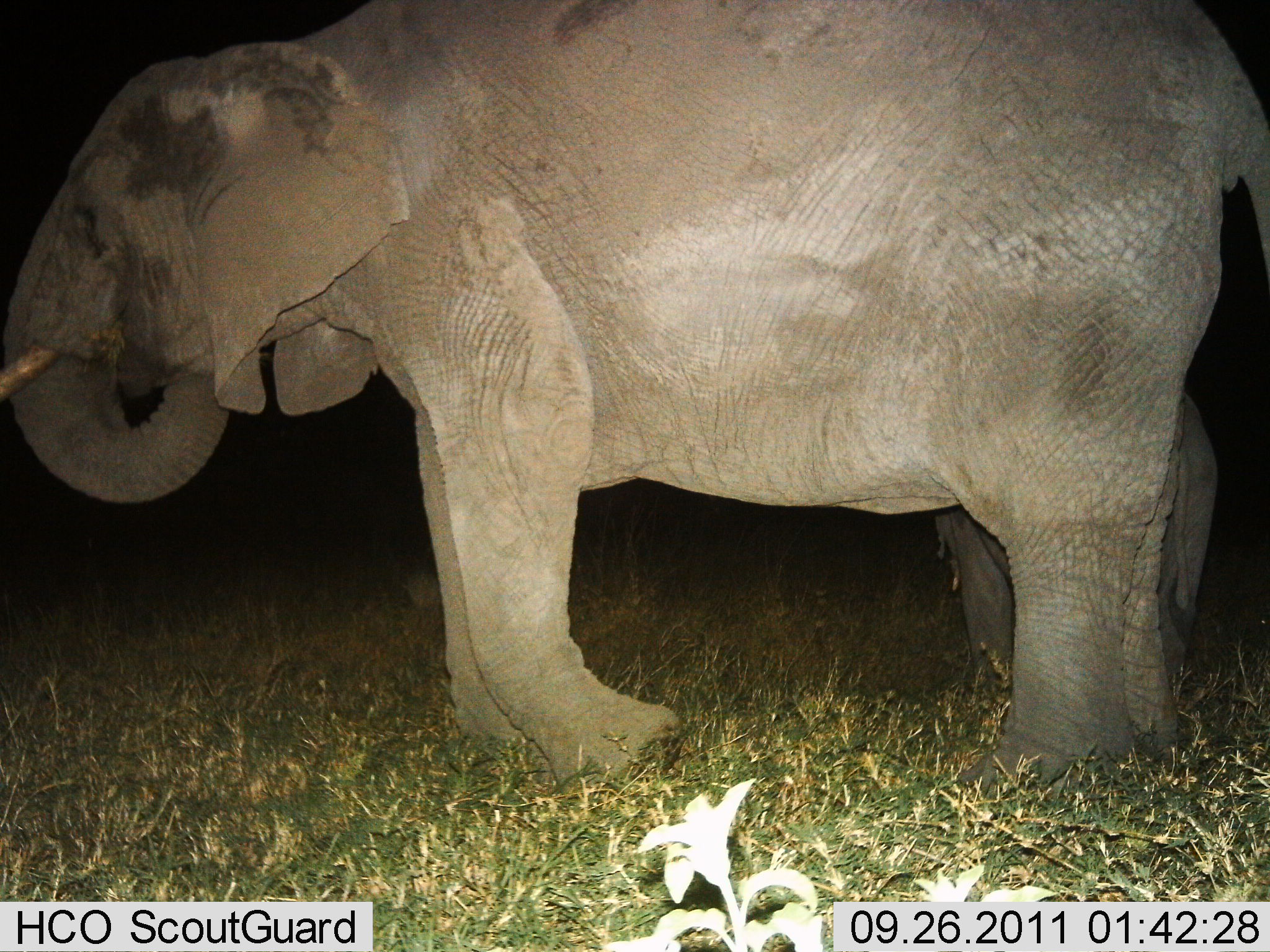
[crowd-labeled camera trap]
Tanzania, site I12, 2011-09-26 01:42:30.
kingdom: Animalia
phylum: Chordata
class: Mammalia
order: Proboscidea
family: Elephantidae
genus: Loxodonta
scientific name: Loxodonta africana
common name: african bush elephant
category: elephant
Elephant (african bush elephant) (Loxodonta africana), count 1. Behavior (volunteer vote fractions): standing 33%, resting 0%, moving 61%, interacting 0%. Young present (vote fraction): 28%. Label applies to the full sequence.